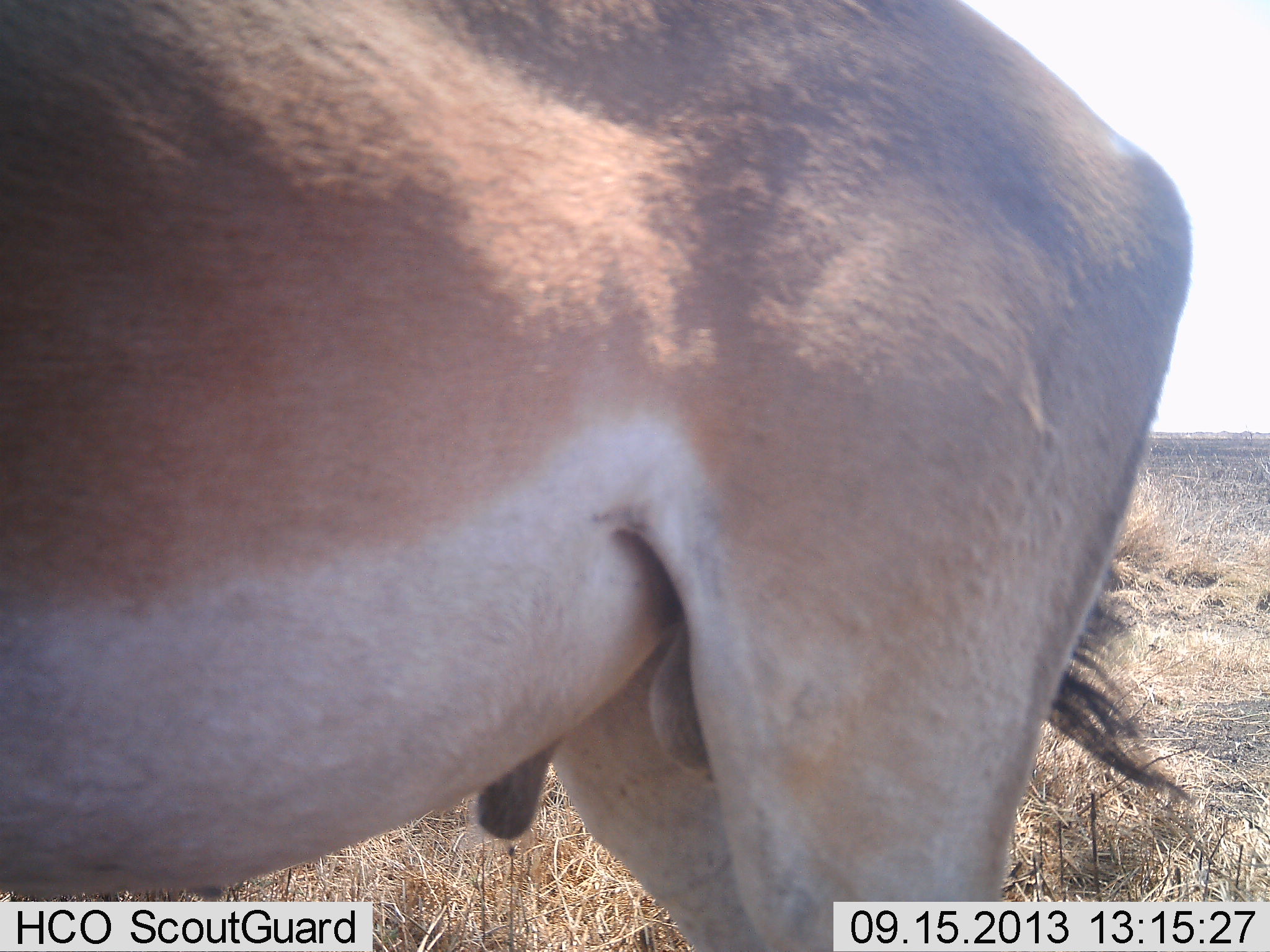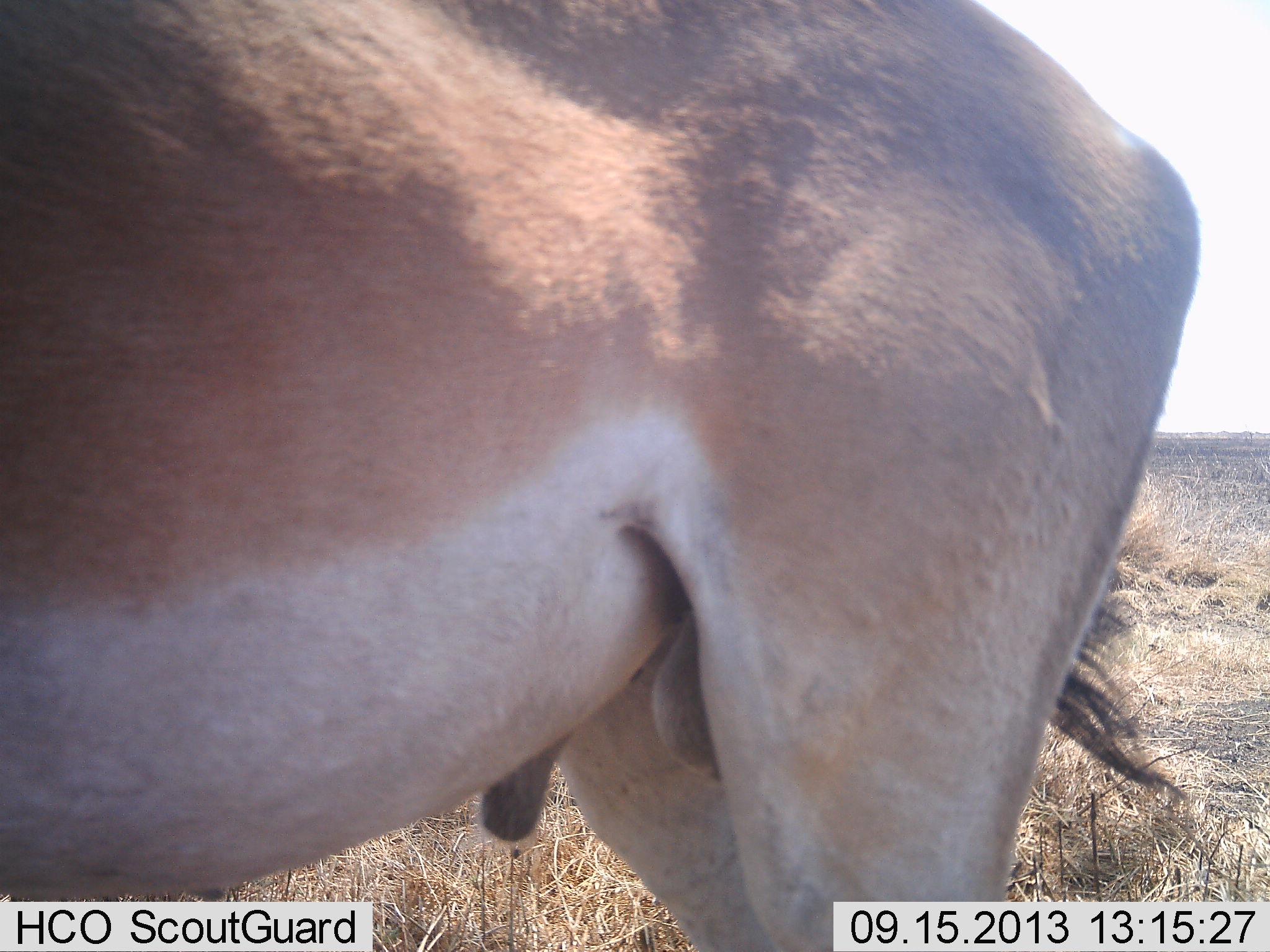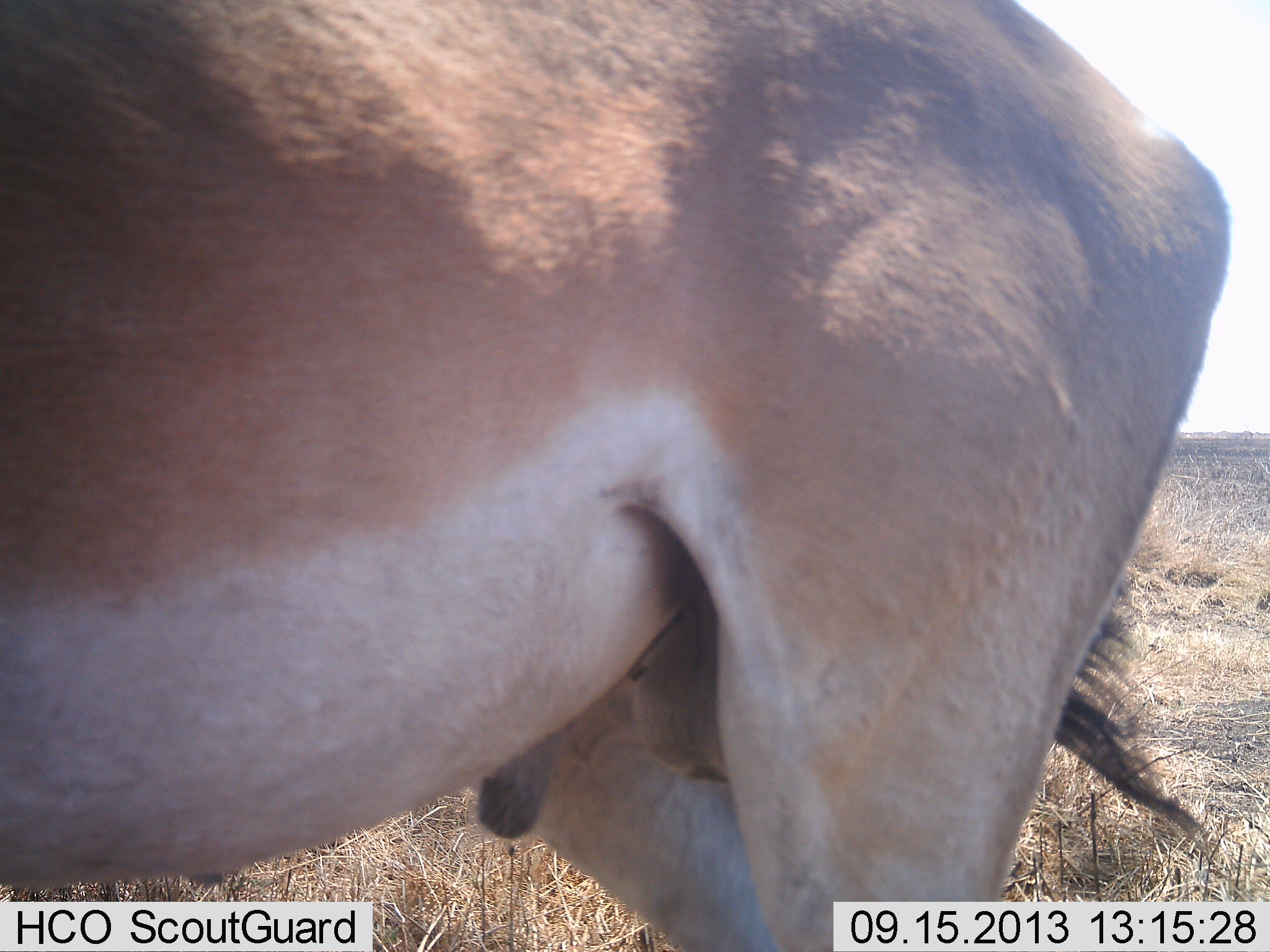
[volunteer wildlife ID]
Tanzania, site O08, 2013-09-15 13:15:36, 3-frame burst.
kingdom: Animalia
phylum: Chordata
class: Mammalia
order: Artiodactyla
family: Bovidae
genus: Nanger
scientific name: Nanger granti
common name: grant's gazelle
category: gazellegrants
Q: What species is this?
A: Gazellegrants (grant's gazelle) (Nanger granti).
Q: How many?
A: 1.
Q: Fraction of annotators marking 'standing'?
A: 90%.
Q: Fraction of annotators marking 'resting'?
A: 0%.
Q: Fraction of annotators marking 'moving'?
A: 0%.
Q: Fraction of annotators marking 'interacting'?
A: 10%.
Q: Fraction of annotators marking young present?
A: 0%.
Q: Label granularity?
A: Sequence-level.